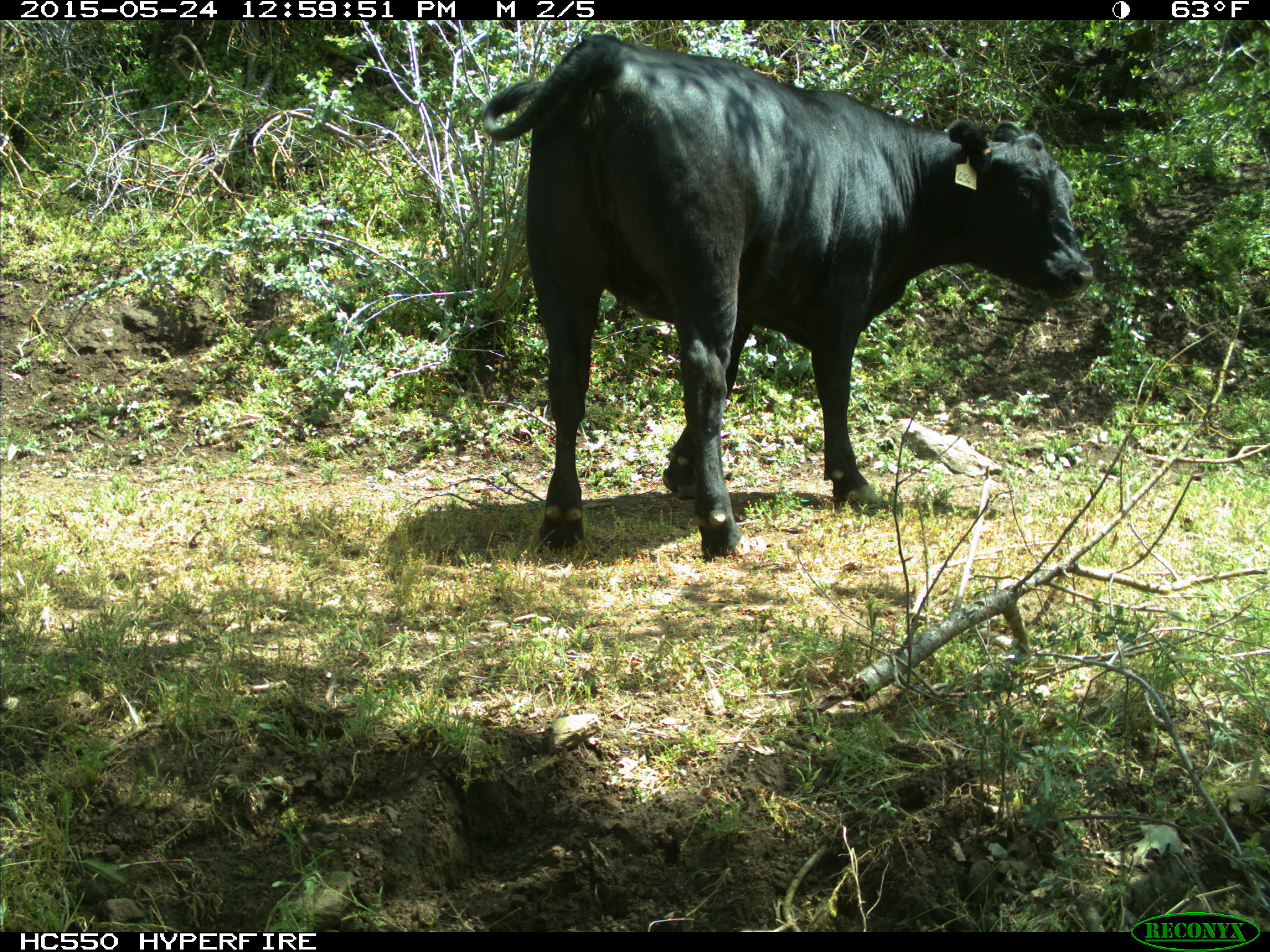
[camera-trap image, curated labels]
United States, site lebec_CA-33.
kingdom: Animalia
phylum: Chordata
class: Mammalia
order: Artiodactyla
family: Bovidae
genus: Bos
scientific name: Bos taurus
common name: domestic cow